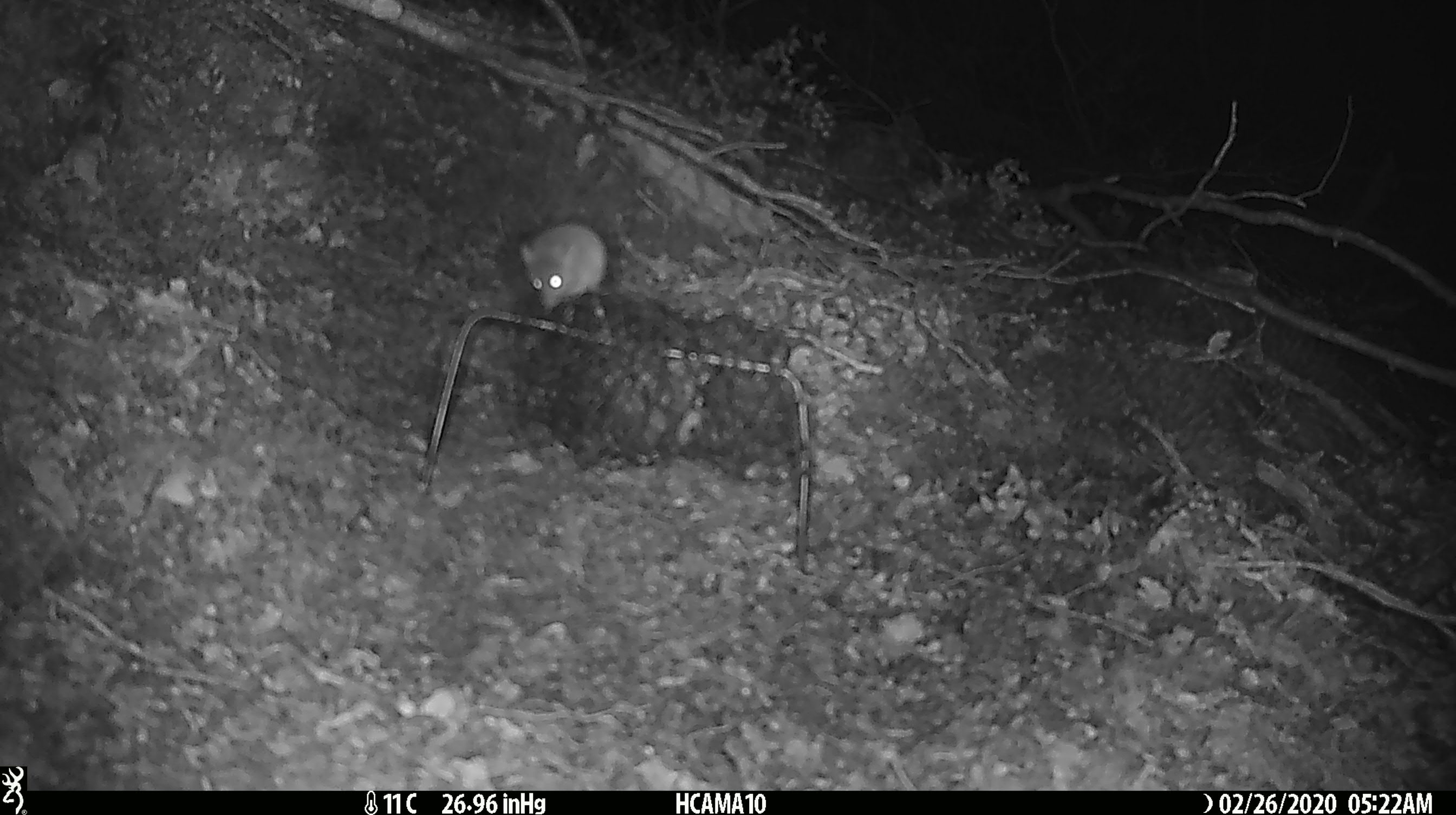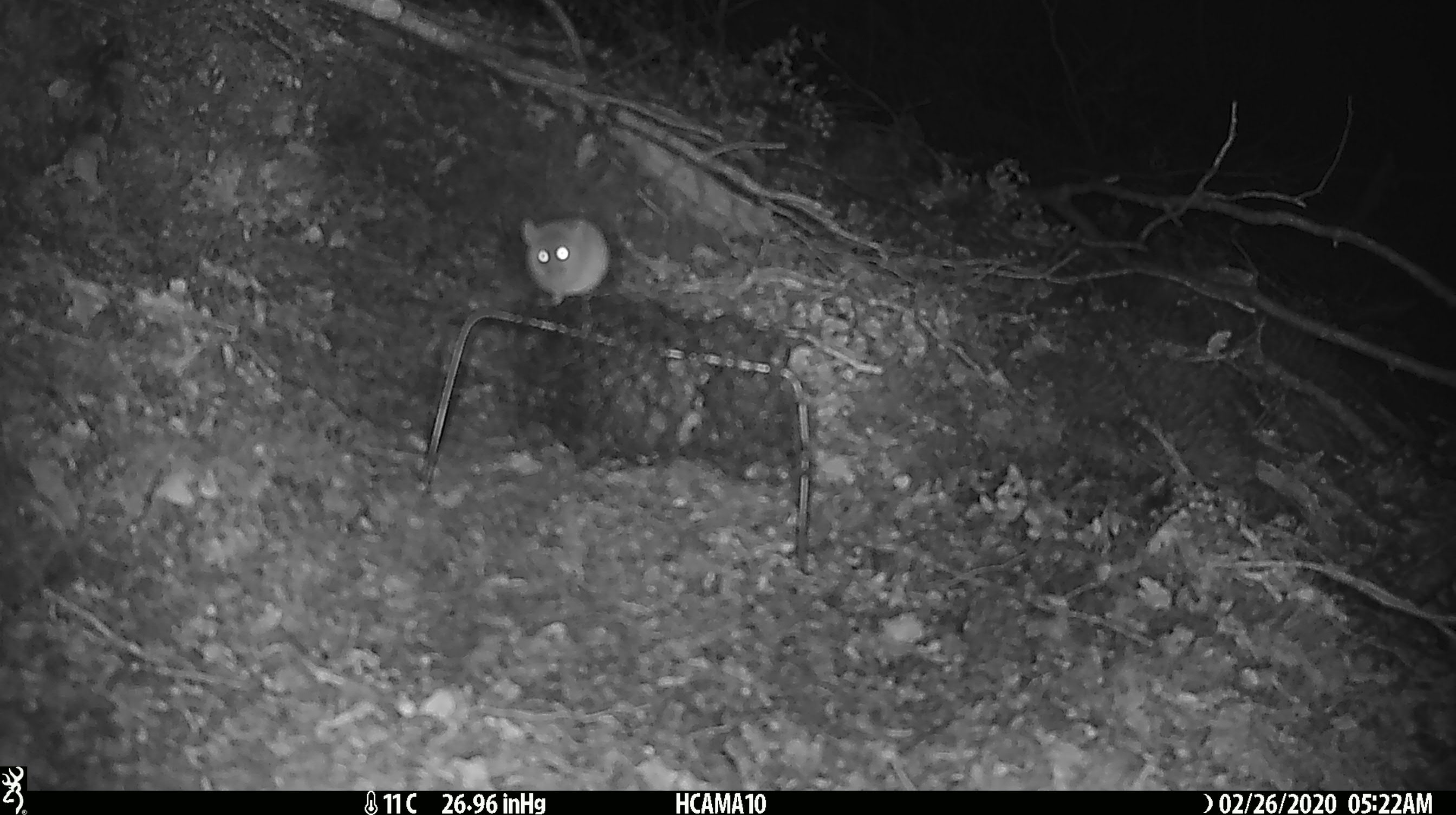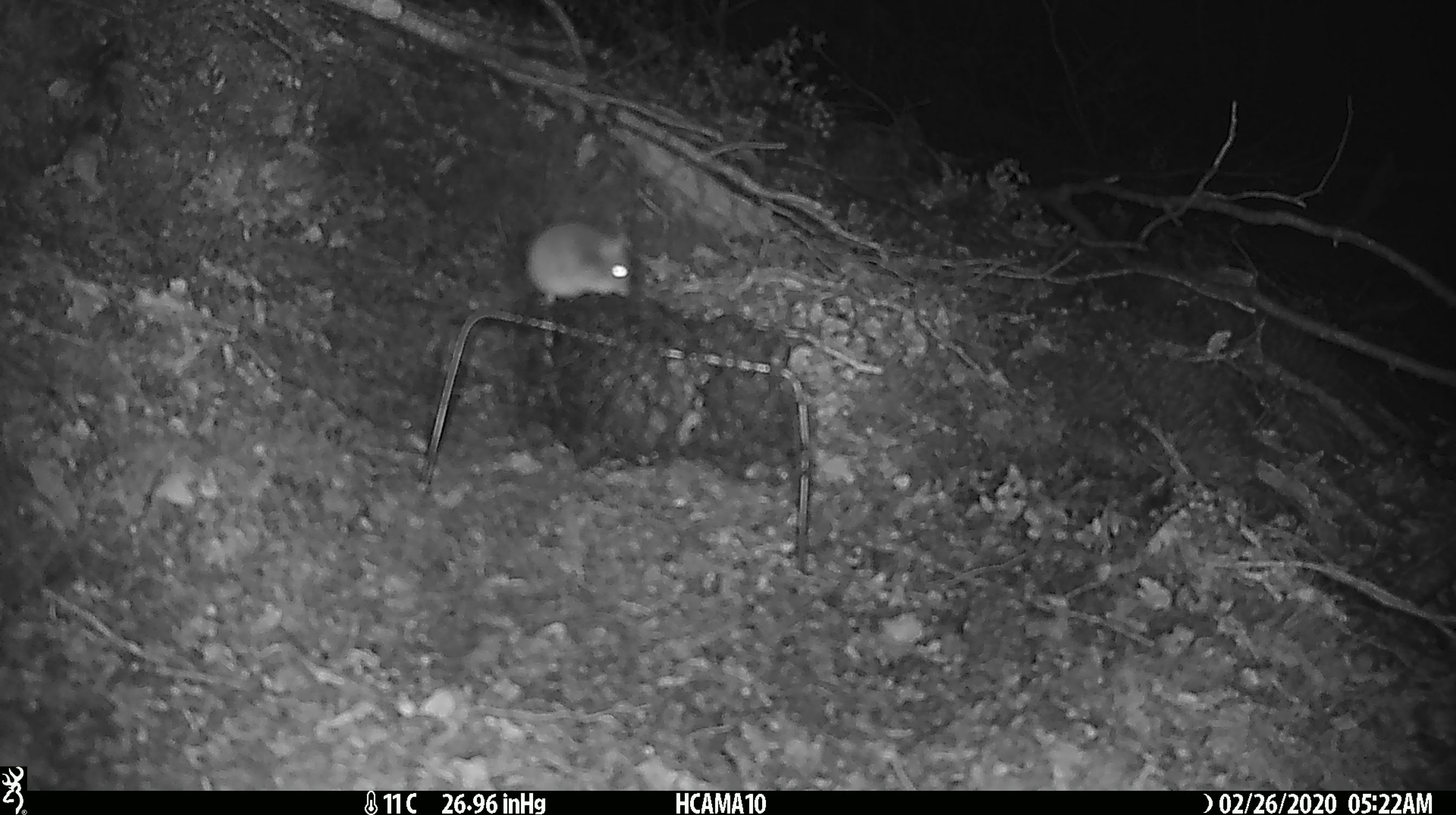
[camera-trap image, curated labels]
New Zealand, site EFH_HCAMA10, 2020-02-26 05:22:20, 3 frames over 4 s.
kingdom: Animalia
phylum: Chordata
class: Mammalia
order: Rodentia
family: Muridae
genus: Mus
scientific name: Mus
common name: mouse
Mouse (Mus).